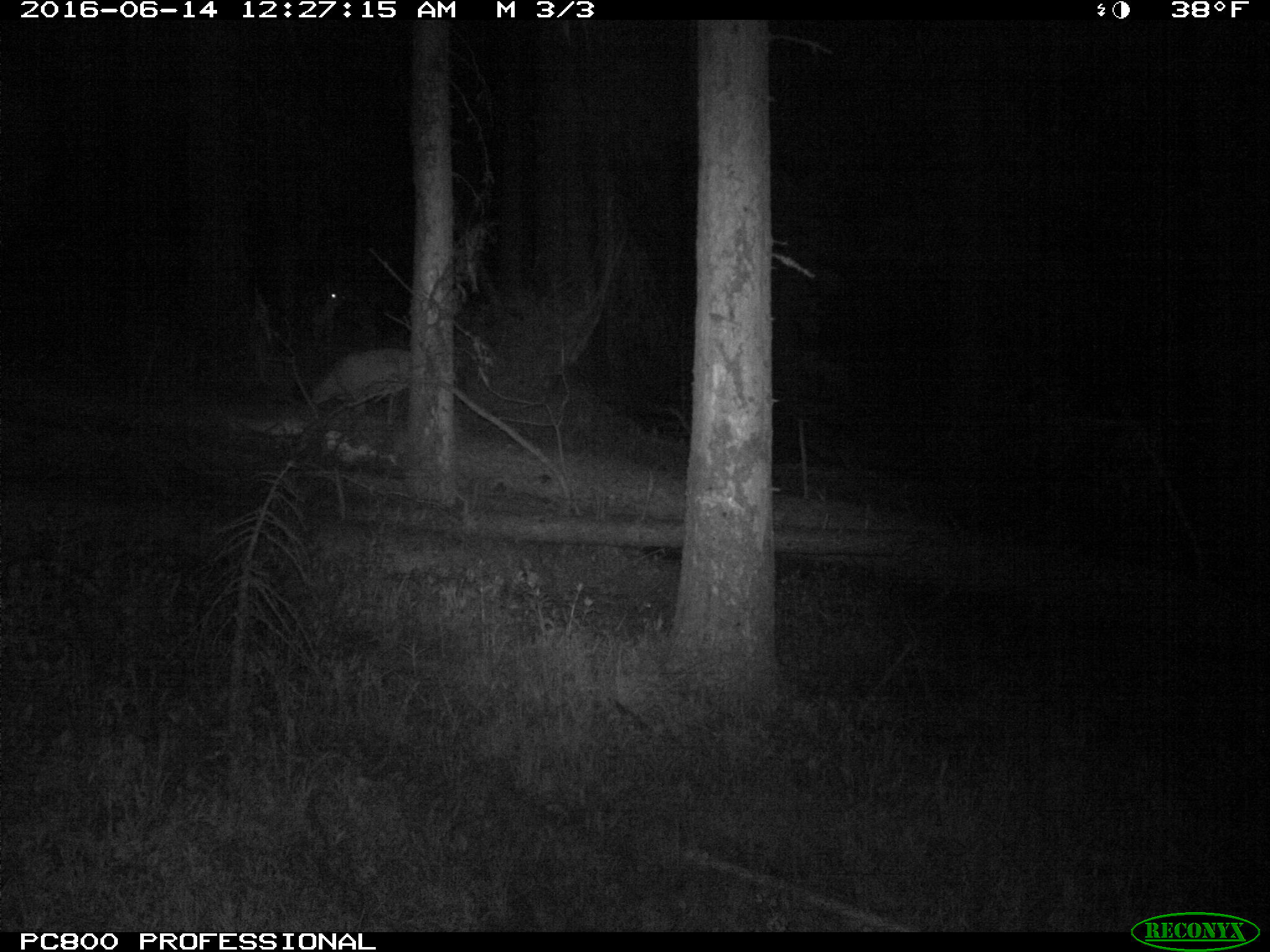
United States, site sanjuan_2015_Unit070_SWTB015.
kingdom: Animalia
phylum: Chordata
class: Mammalia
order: Artiodactyla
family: Cervidae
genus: Odocoileus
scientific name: Odocoileus hemionus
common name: mule deer